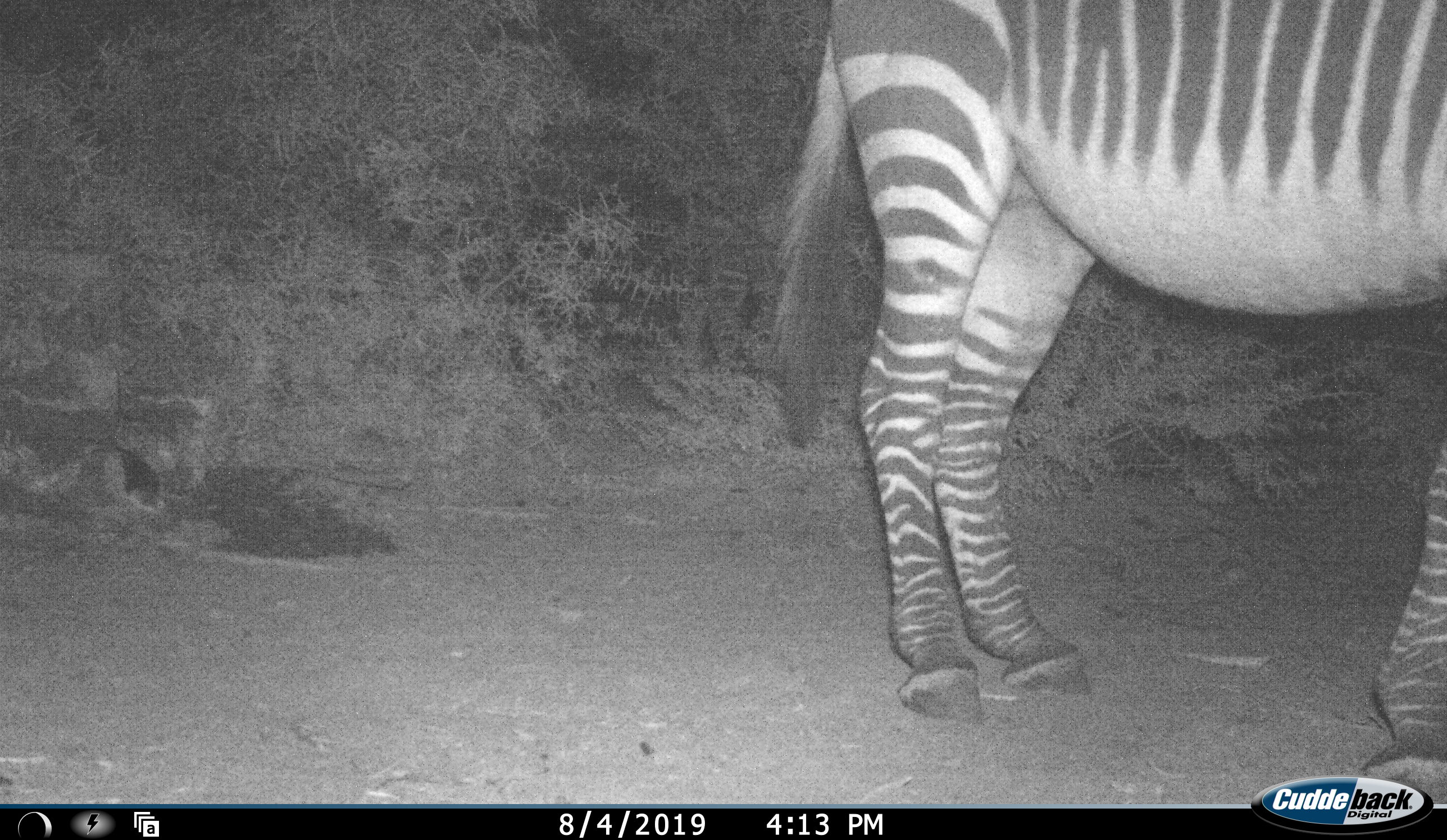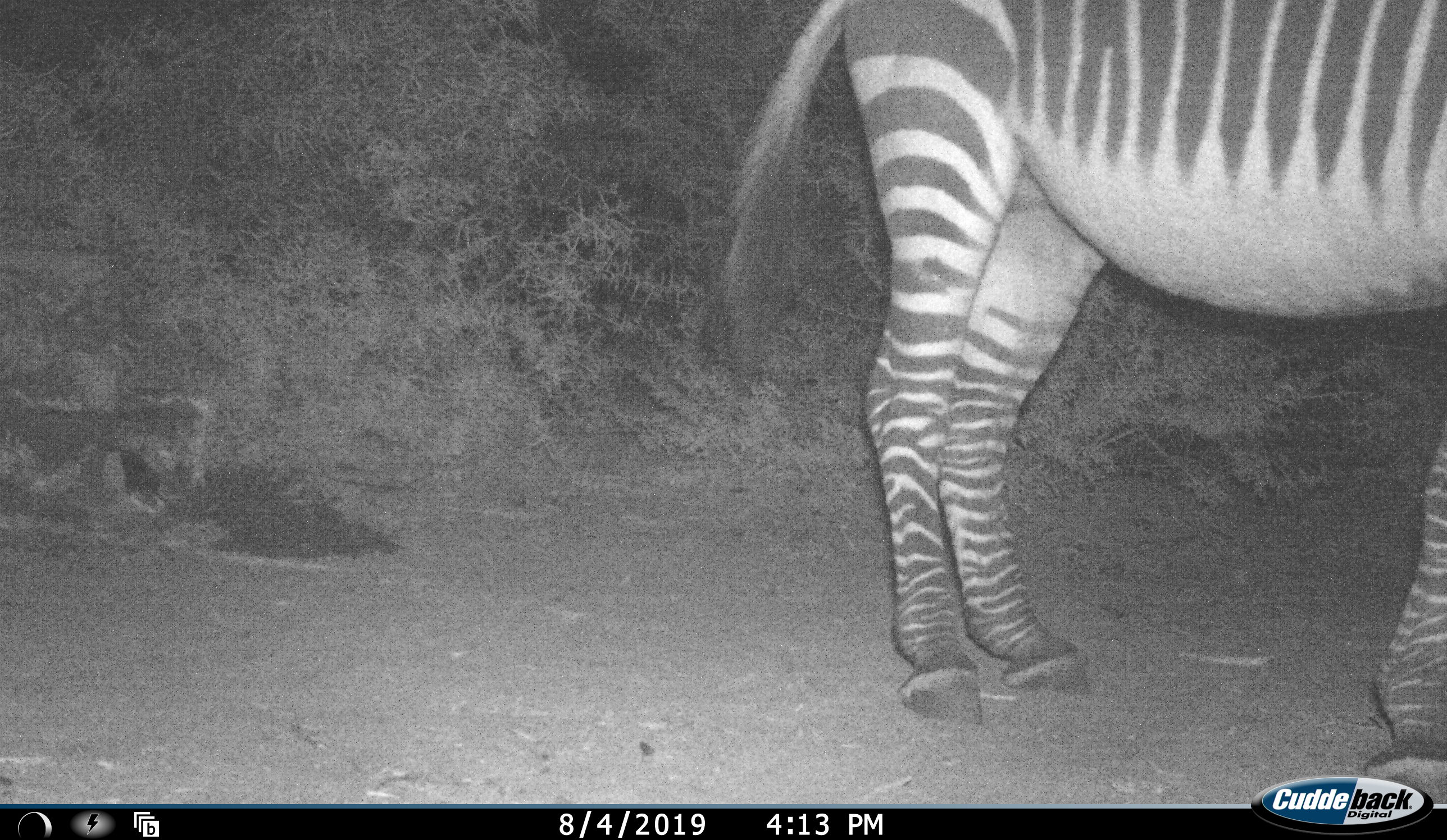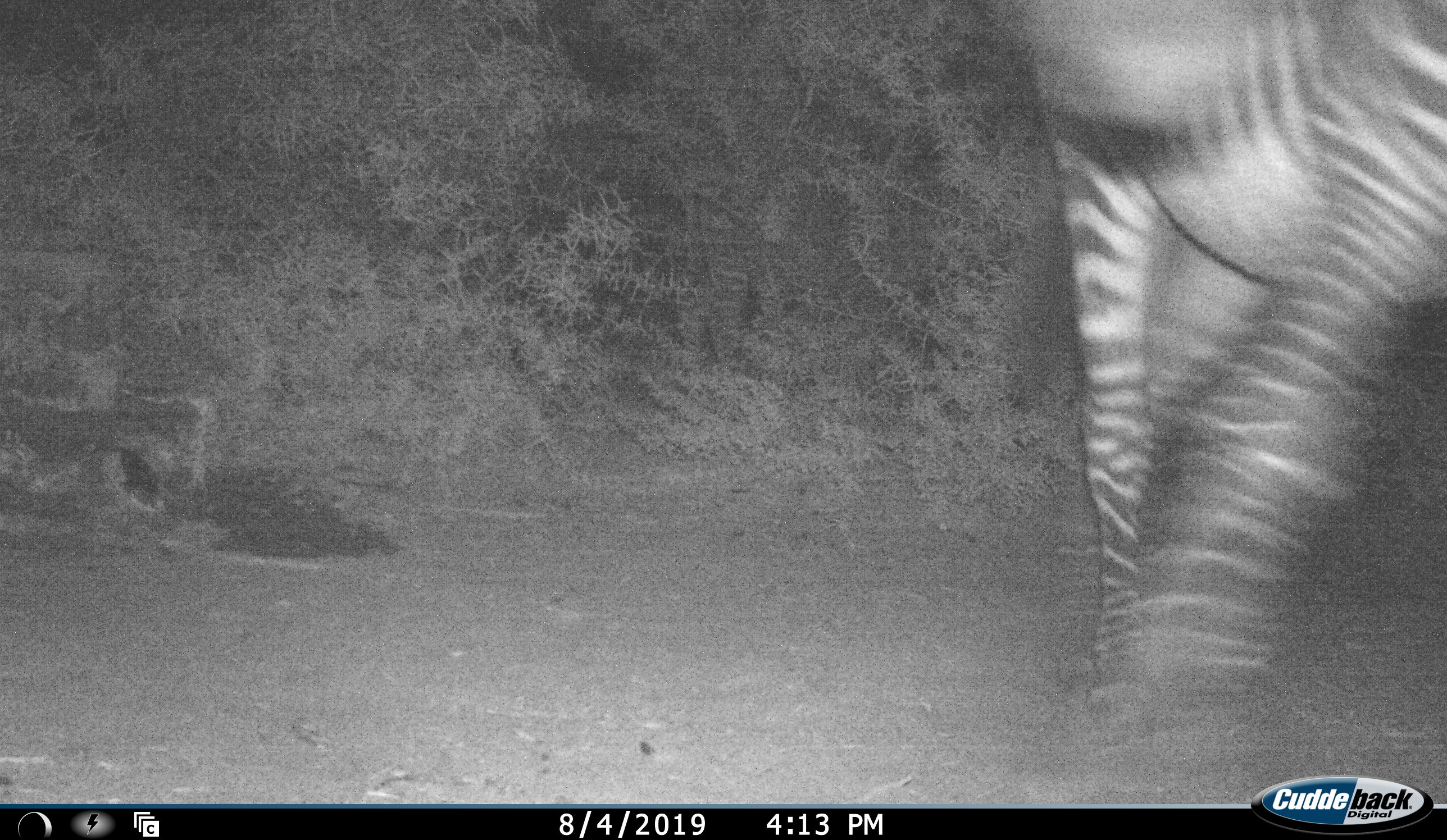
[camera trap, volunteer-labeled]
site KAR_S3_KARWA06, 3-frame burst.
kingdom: Animalia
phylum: Chordata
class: Mammalia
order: Perissodactyla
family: Equidae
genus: Equus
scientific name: Equus zebra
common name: mountain zebra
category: zebramountain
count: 1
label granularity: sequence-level